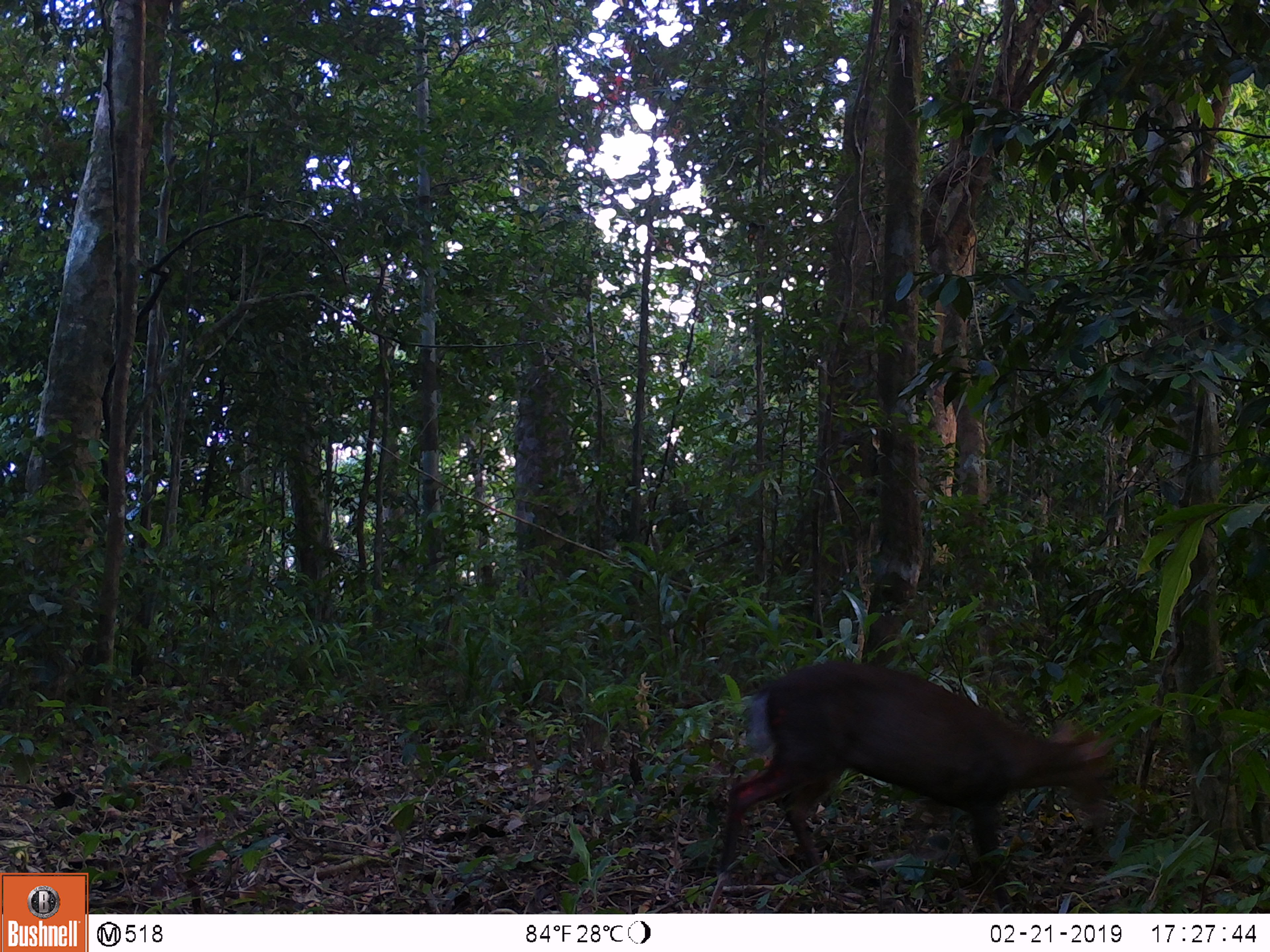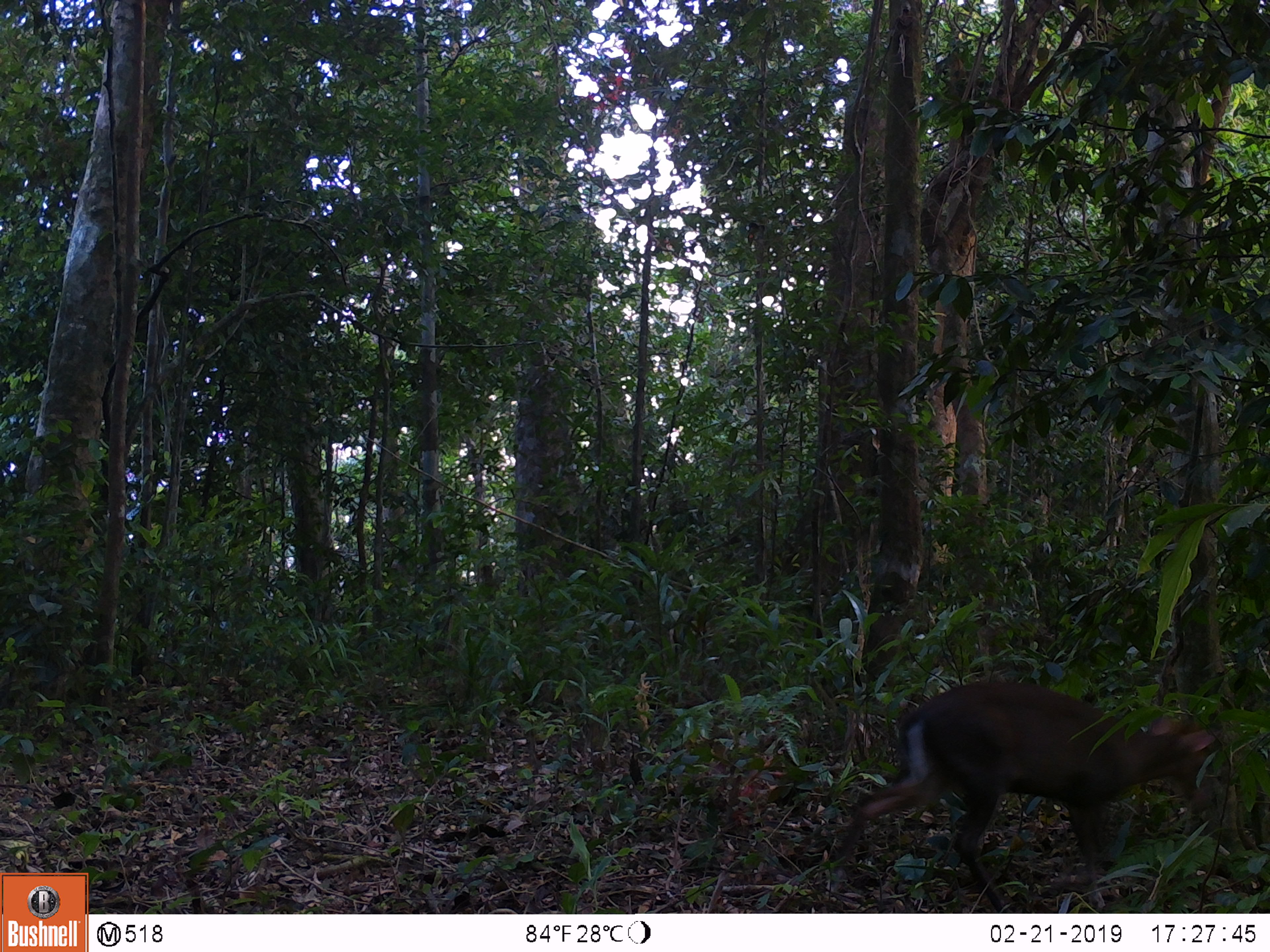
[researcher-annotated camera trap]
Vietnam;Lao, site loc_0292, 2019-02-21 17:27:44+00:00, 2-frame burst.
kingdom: Animalia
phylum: Chordata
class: Mammalia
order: Artiodactyla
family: Cervidae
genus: Muntiacus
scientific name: Muntiacus rooseveltorum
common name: roosevelt's muntjac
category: roosevelts muntjac group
Roosevelts muntjac group (roosevelt's muntjac) (Muntiacus rooseveltorum). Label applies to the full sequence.